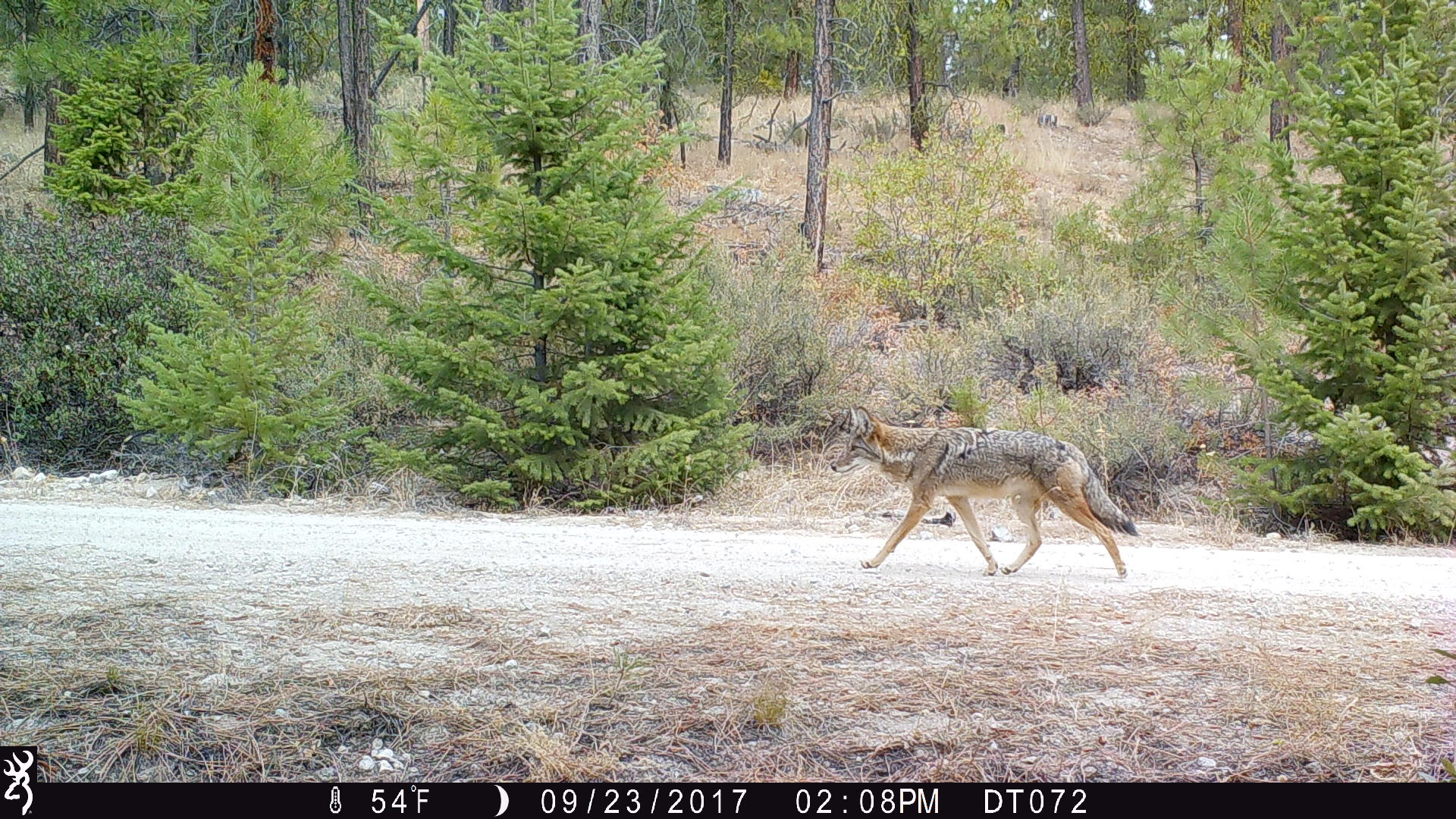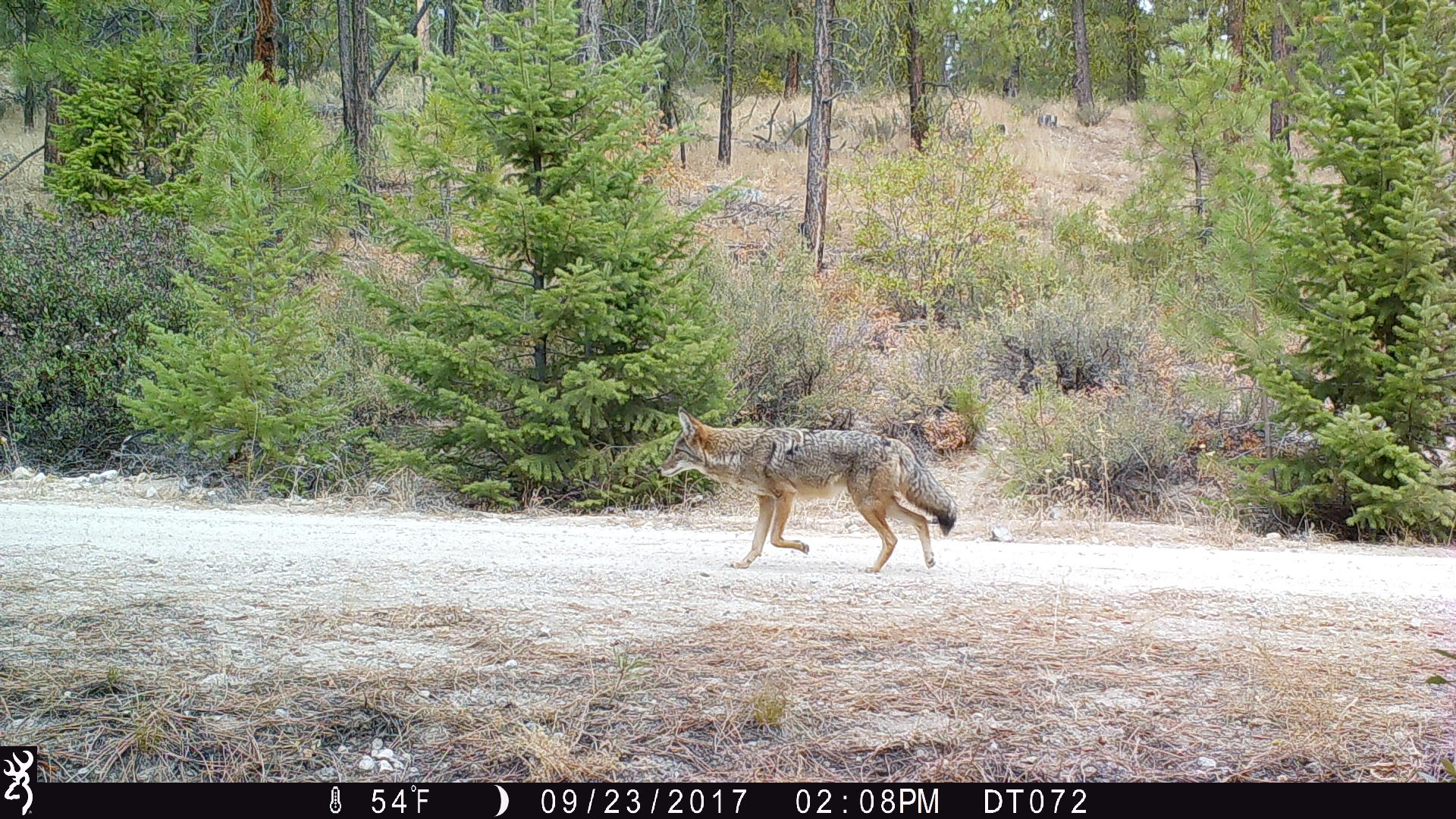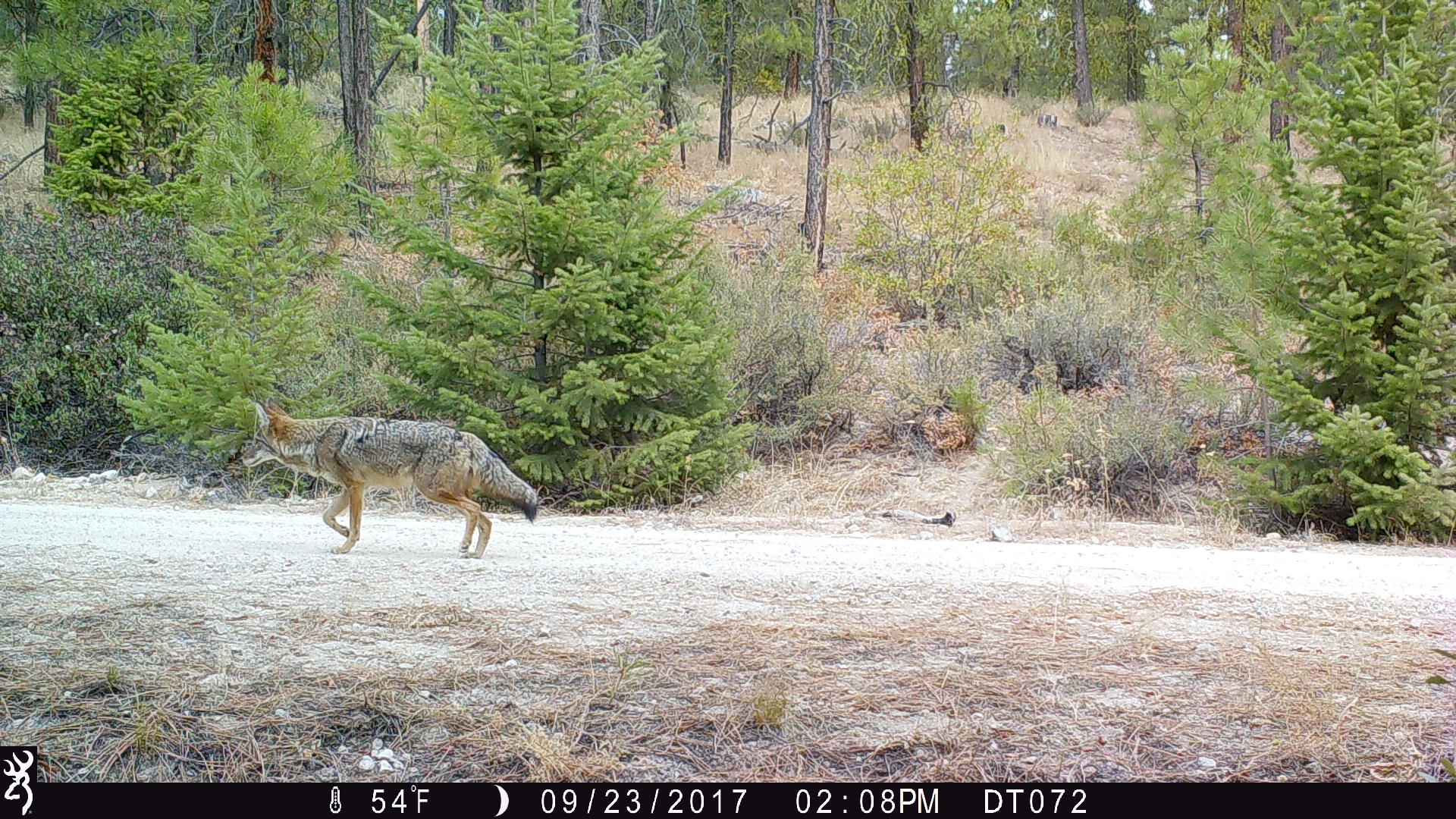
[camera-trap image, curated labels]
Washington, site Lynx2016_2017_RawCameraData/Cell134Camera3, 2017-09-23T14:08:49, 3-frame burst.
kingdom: Animalia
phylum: Chordata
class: Mammalia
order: Carnivora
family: Canidae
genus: Canis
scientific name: Canis latrans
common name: coyote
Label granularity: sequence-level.